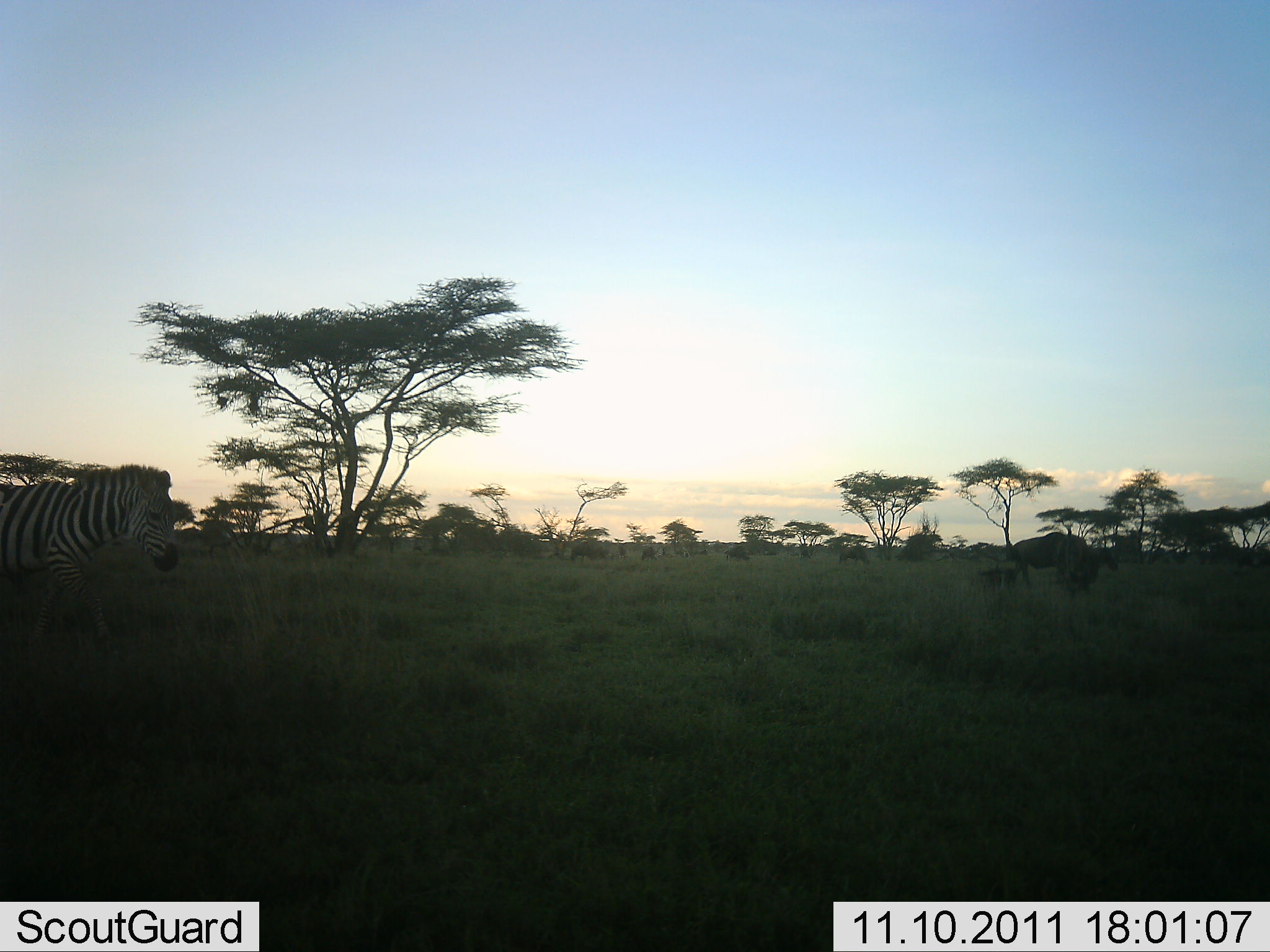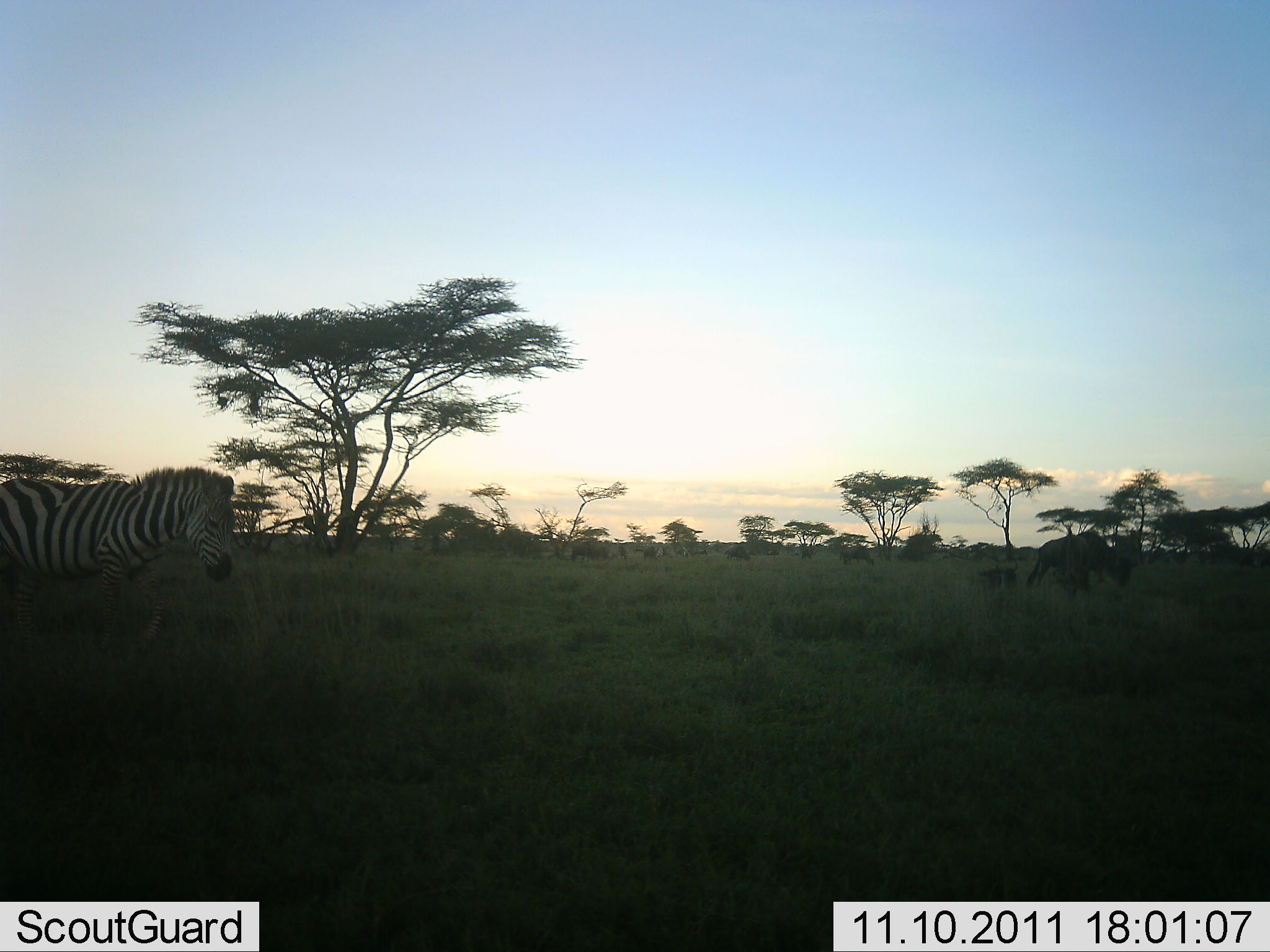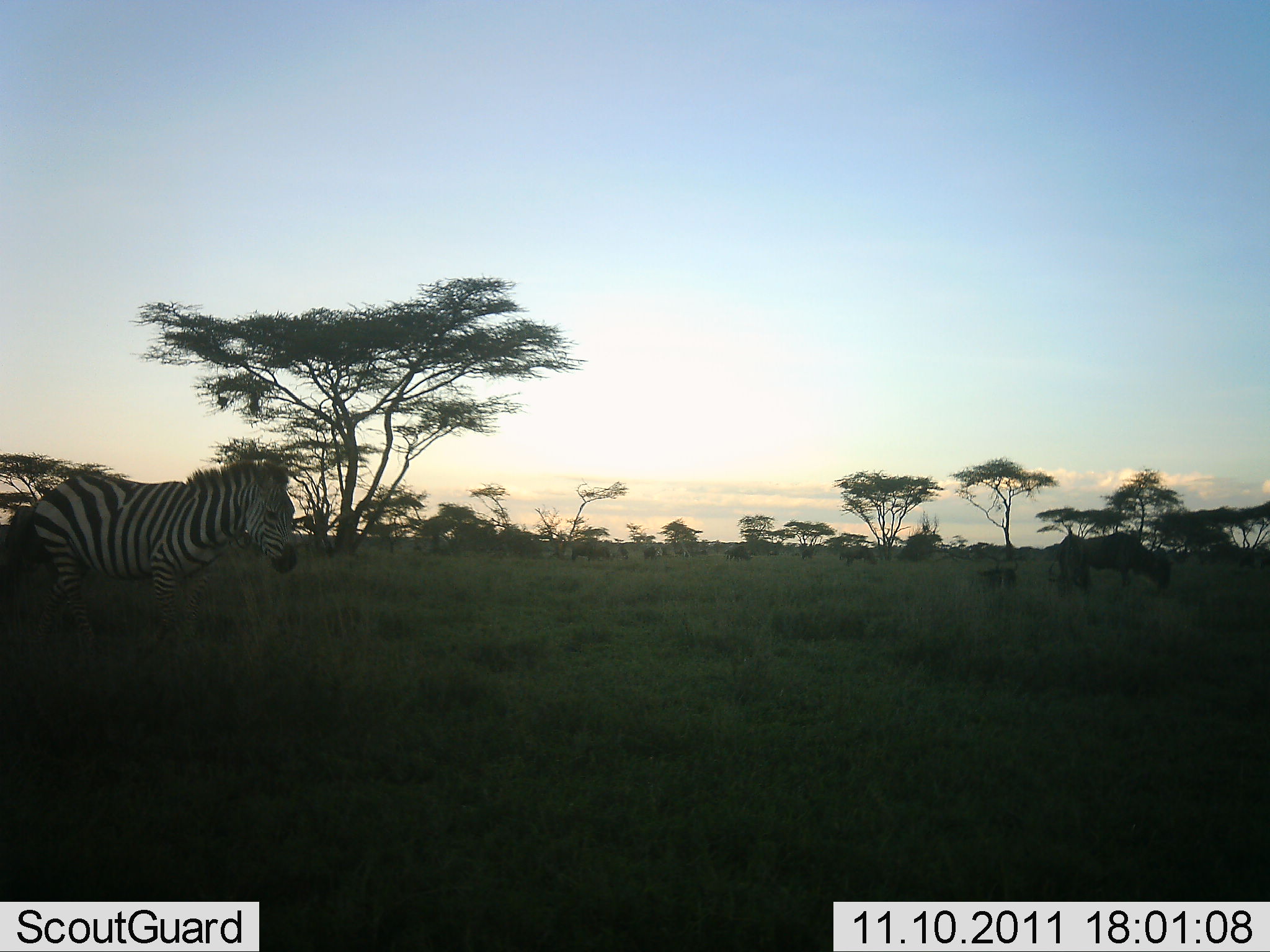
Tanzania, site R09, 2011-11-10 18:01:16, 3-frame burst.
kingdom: Animalia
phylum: Chordata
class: Mammalia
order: Artiodactyla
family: Bovidae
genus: Connochaetes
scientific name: Connochaetes taurinus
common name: blue wildebeest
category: wildebeest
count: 4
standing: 20%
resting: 10%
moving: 60%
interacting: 0%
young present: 10%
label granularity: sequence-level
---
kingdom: Animalia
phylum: Chordata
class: Mammalia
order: Perissodactyla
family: Equidae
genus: Equus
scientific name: Equus quagga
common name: plains zebra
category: zebra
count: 1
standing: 15%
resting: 0%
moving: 92%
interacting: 0%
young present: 0%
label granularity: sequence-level